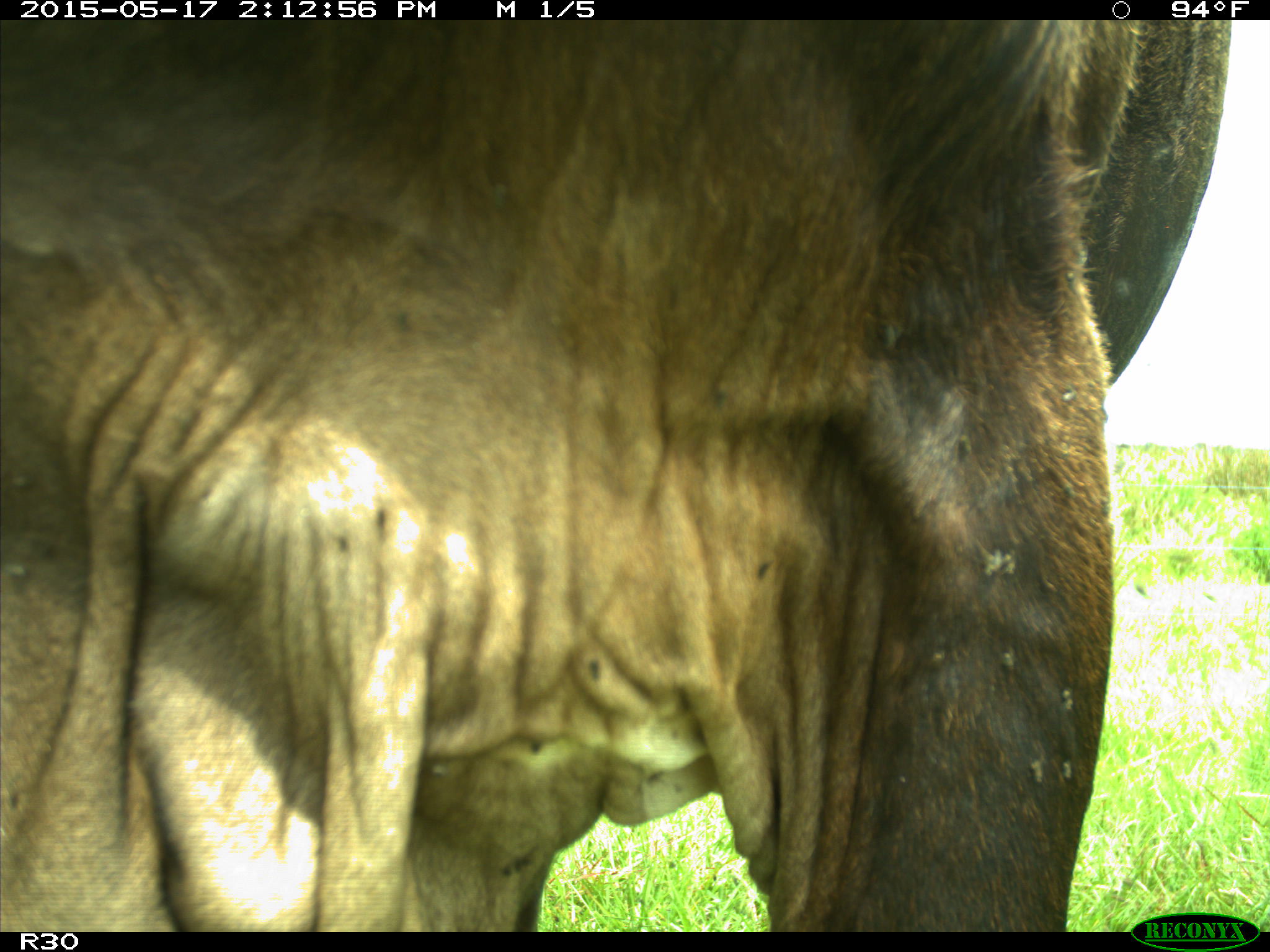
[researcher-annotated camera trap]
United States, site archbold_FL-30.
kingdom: Animalia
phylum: Chordata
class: Mammalia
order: Artiodactyla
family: Bovidae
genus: Bos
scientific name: Bos taurus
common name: domestic cow